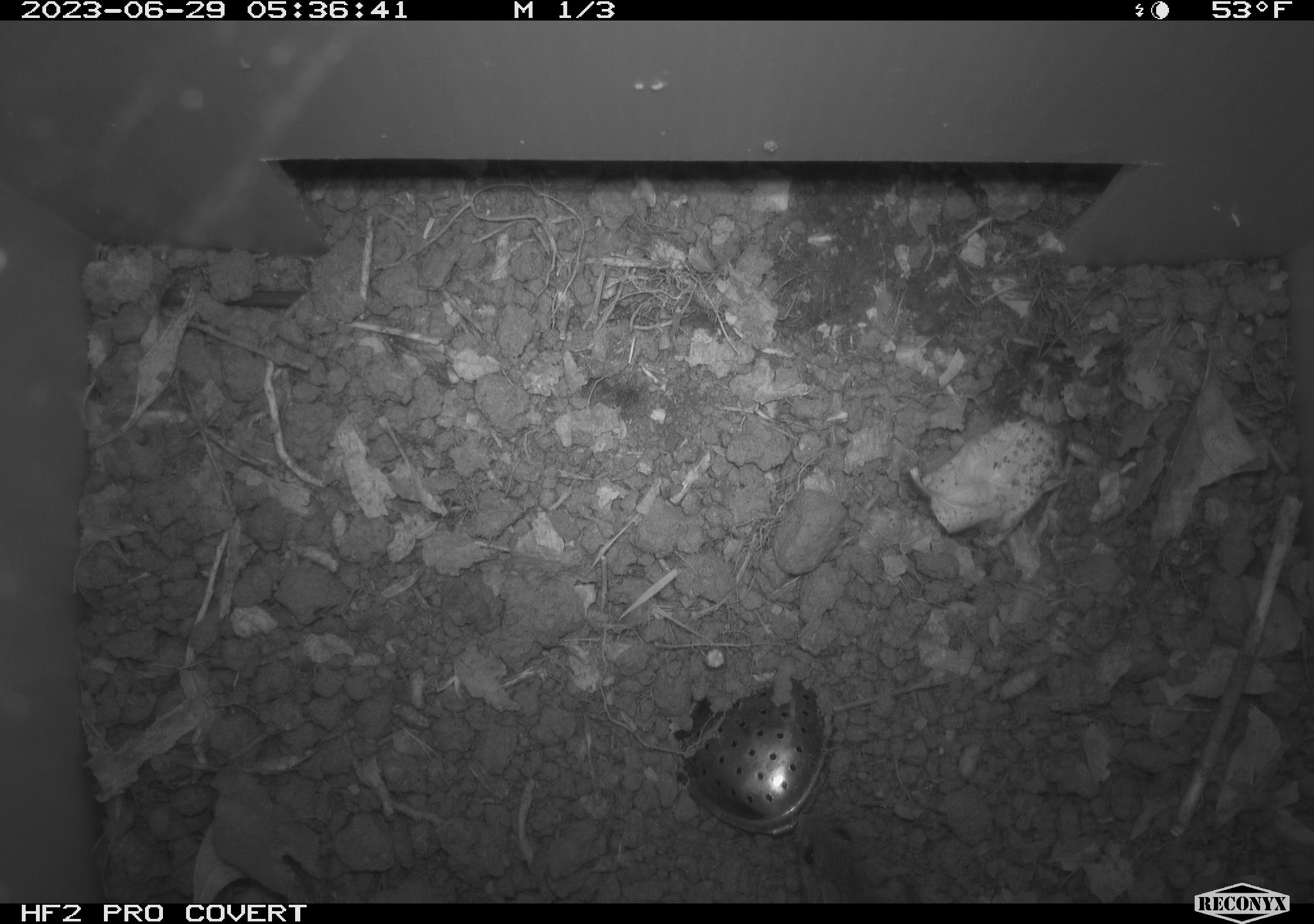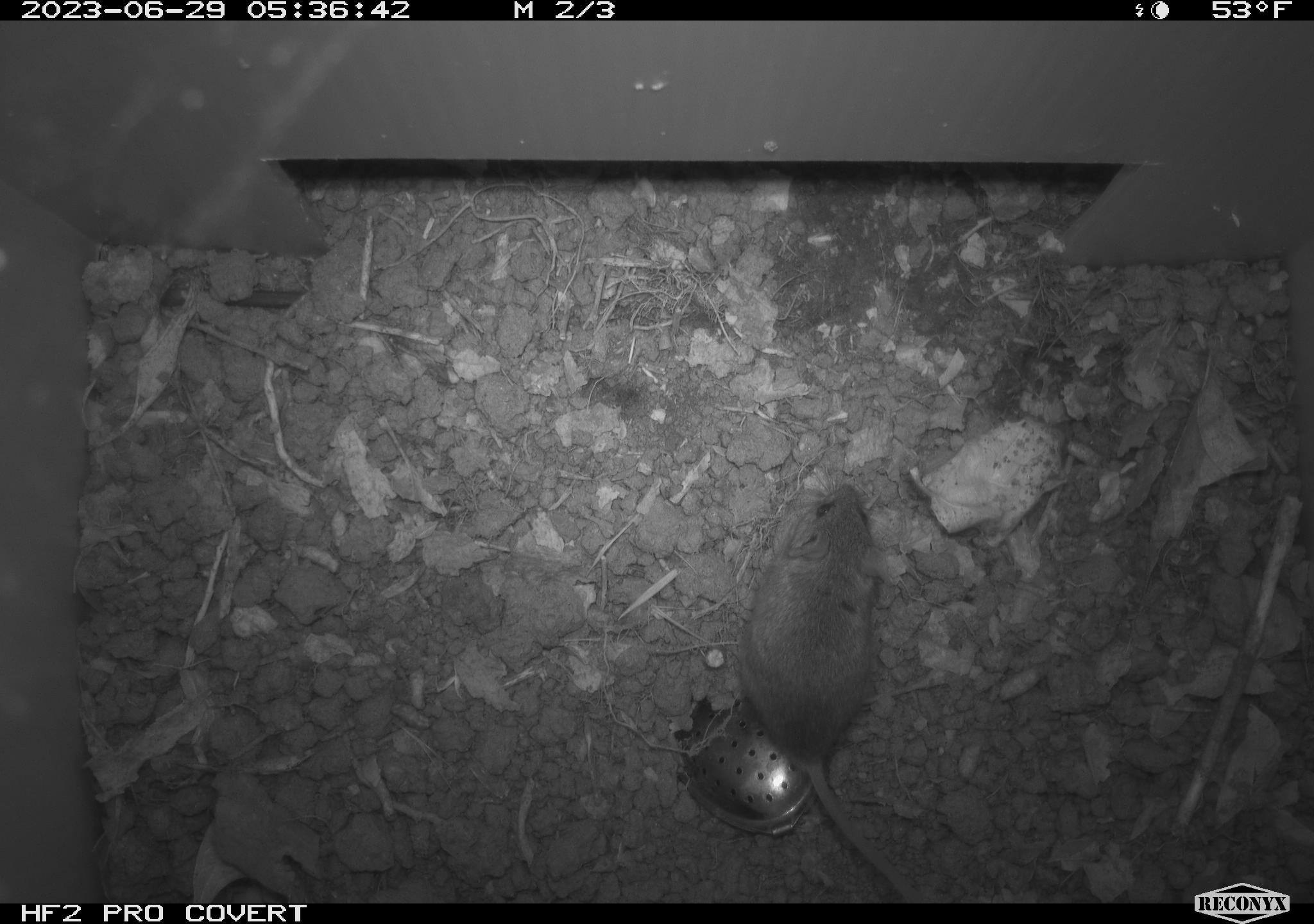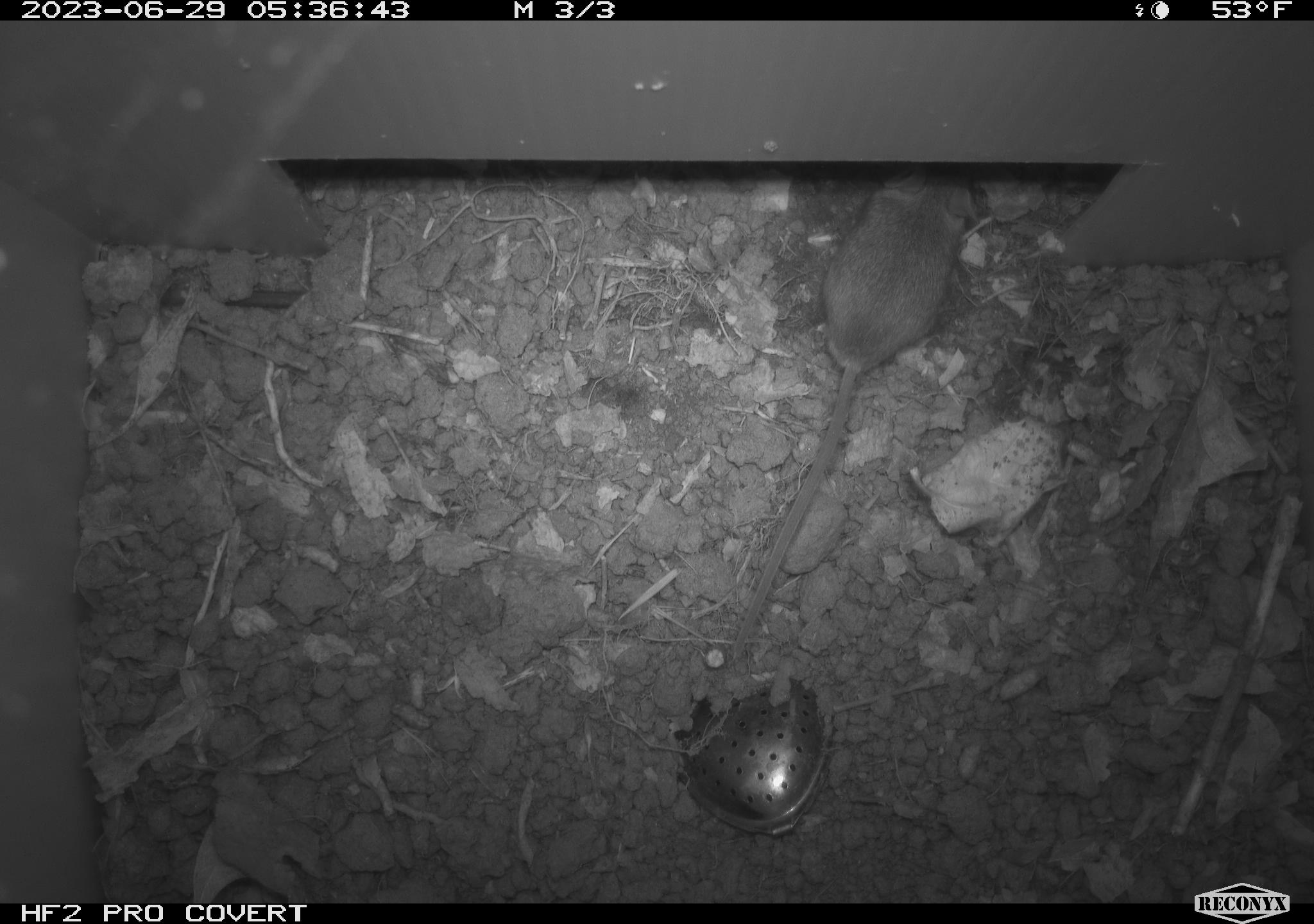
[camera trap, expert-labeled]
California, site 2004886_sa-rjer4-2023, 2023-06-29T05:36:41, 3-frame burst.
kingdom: Animalia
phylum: Chordata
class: Mammalia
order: Rodentia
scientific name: Rodentia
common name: mouse species